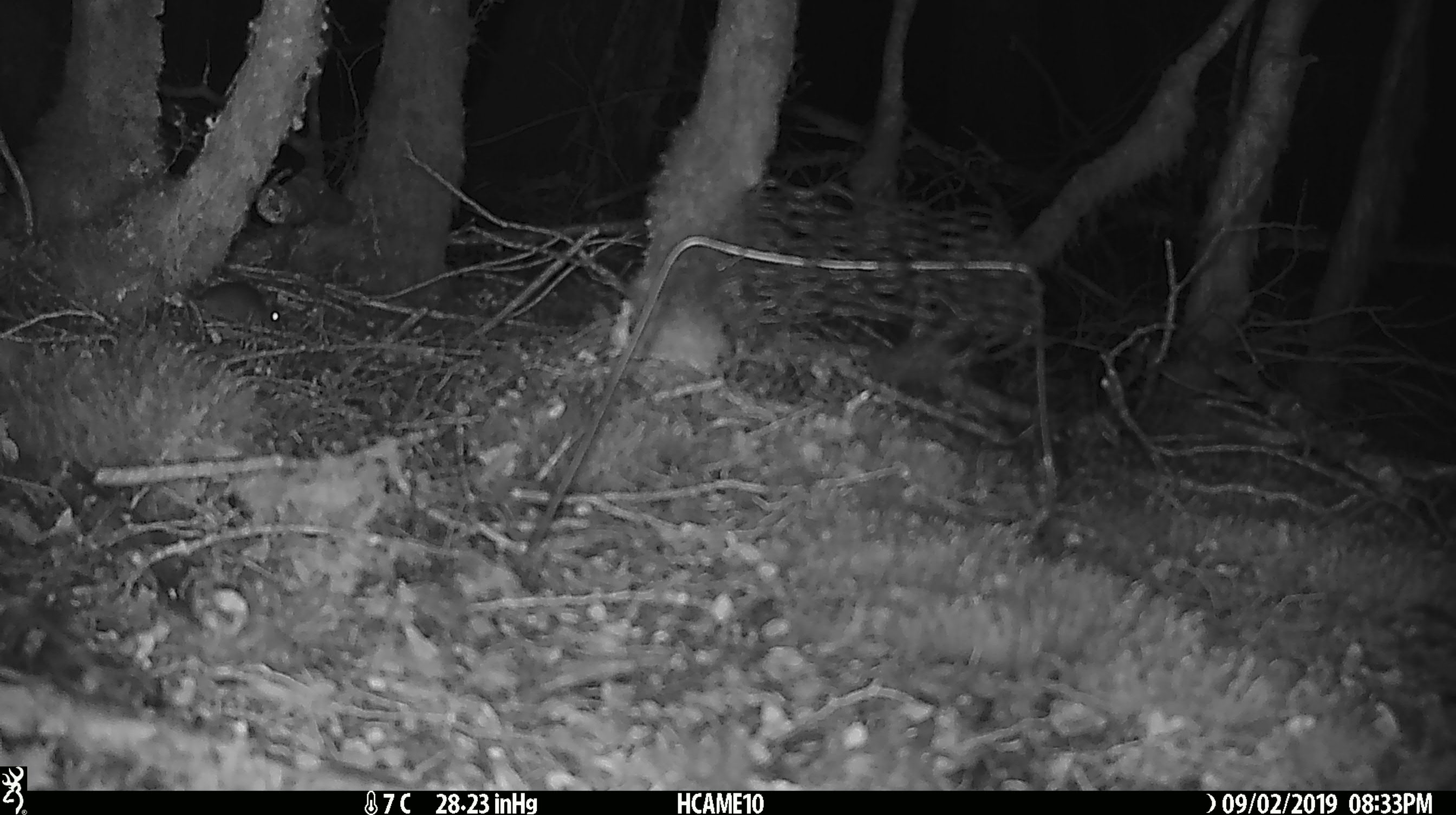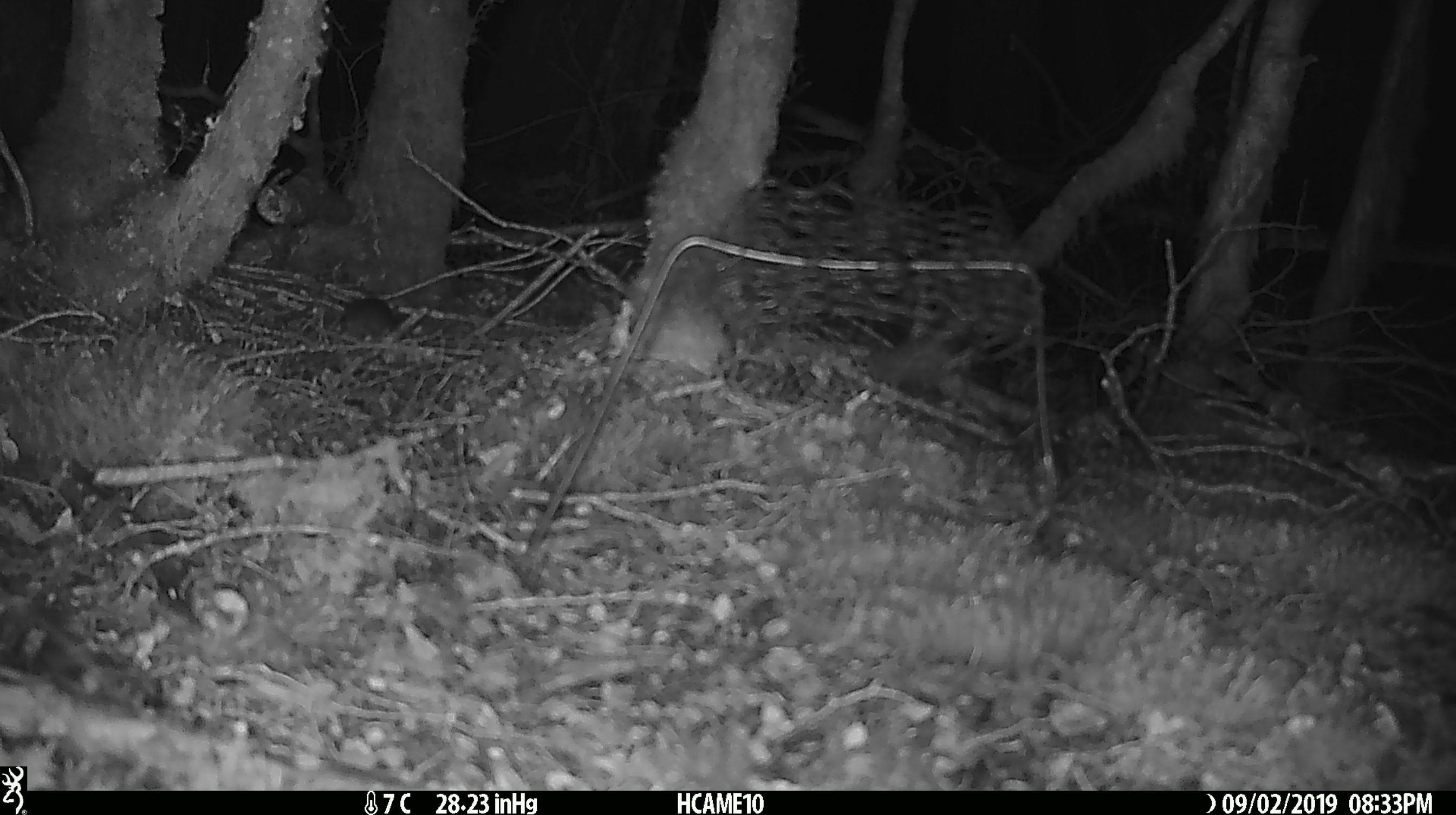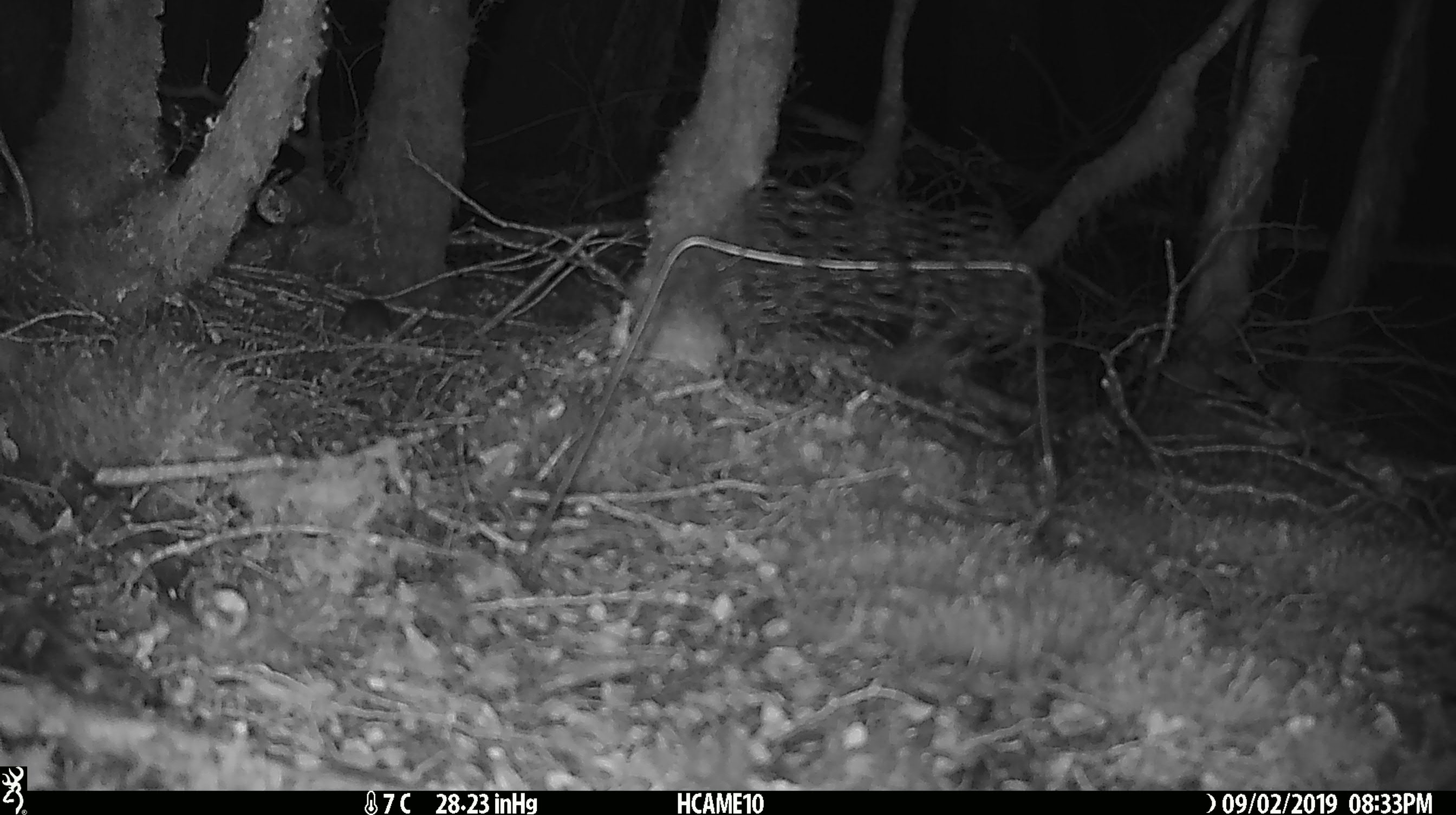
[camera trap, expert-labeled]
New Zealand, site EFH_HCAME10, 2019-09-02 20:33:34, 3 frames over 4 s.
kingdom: Animalia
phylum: Chordata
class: Mammalia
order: Rodentia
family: Muridae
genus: Mus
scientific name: Mus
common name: mouse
Mouse (Mus).